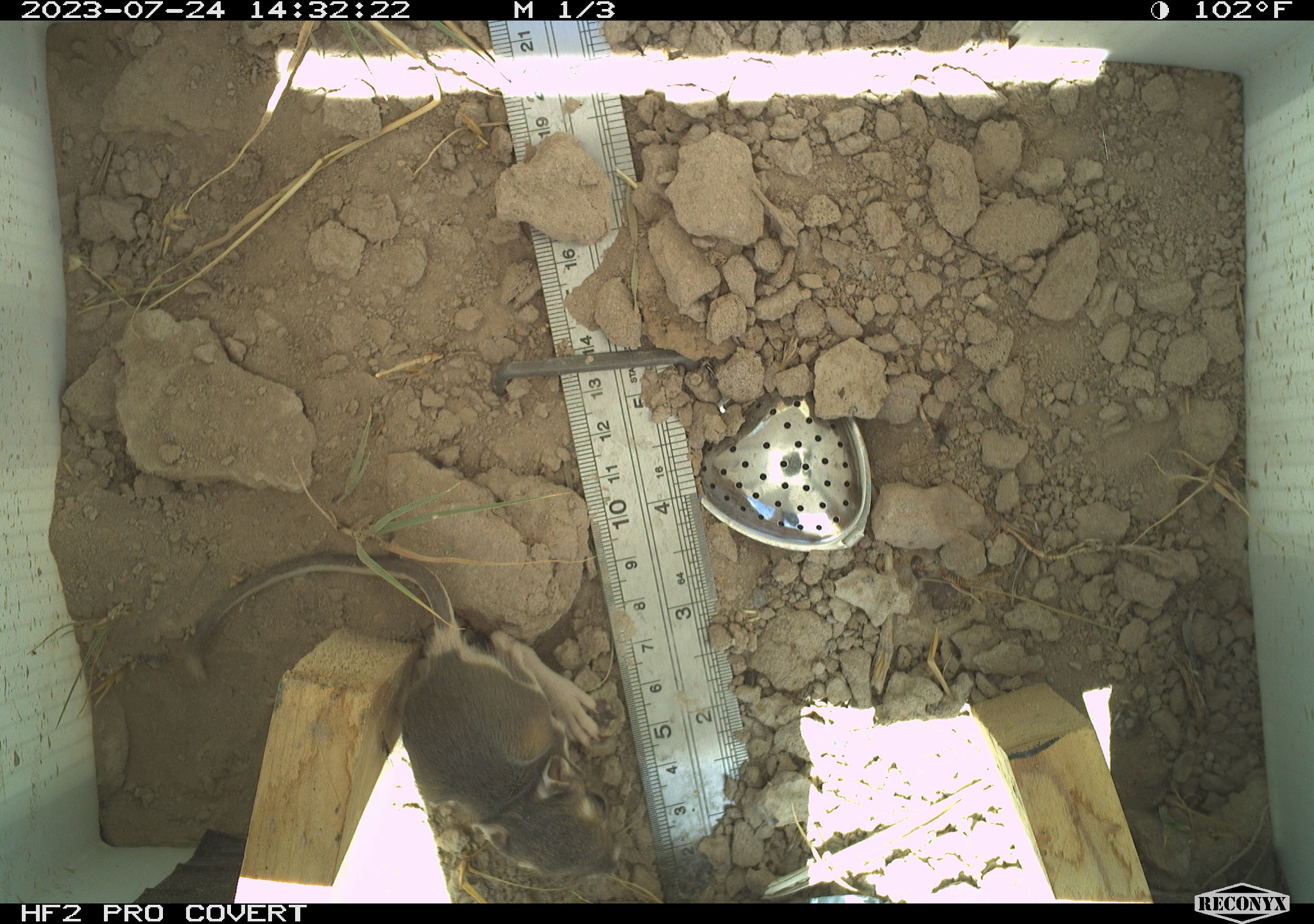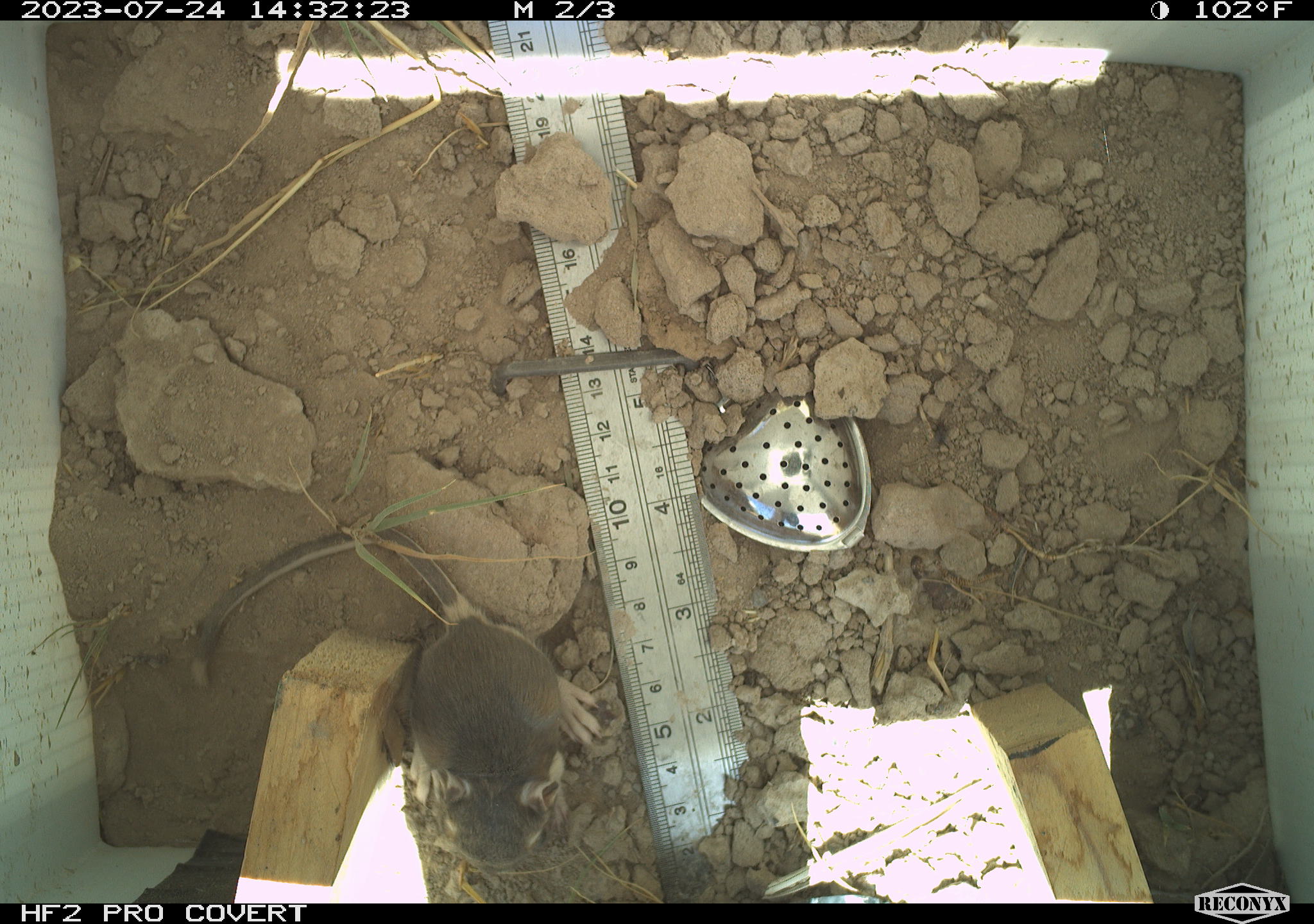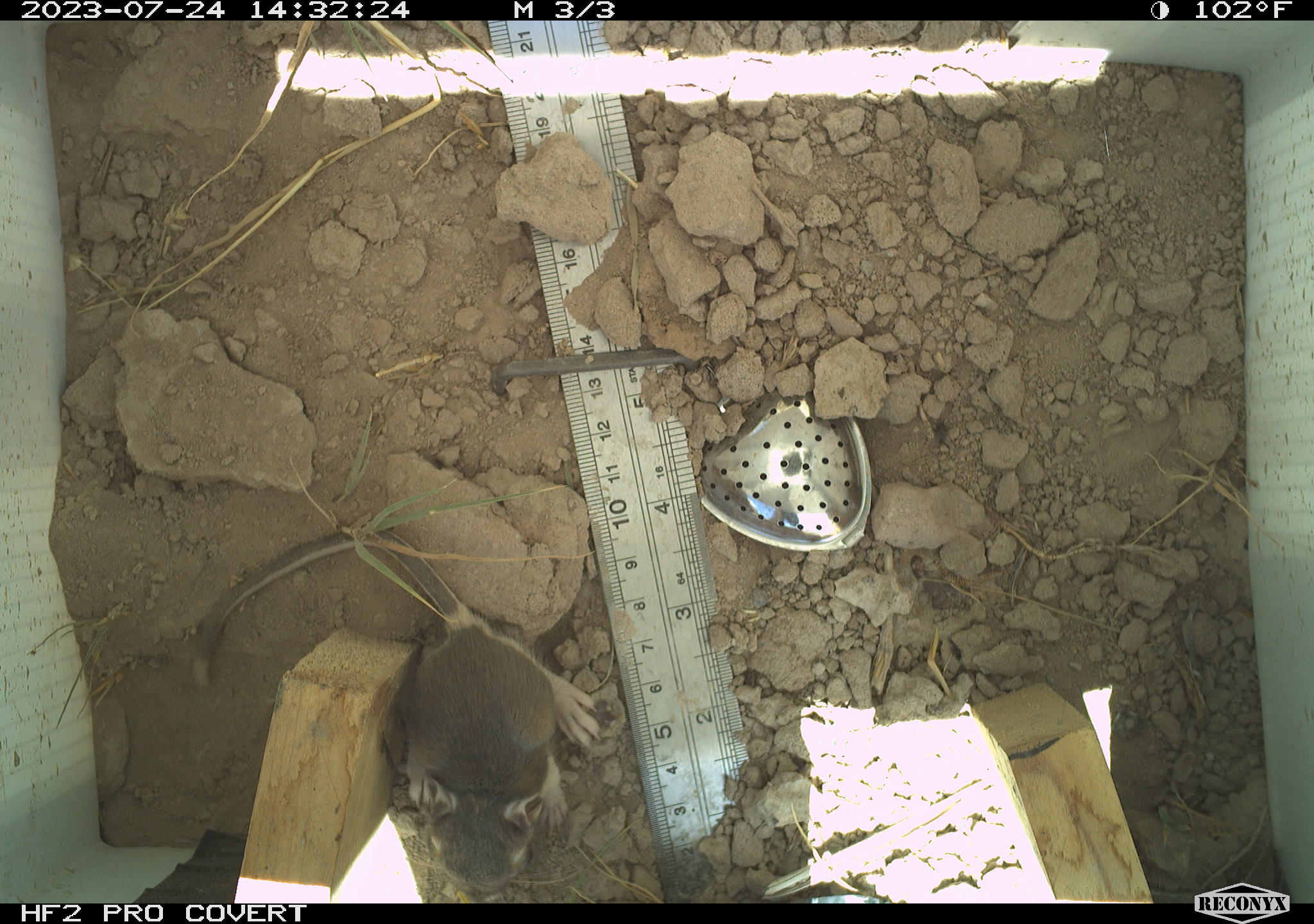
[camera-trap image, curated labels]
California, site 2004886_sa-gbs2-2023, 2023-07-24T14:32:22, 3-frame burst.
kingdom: Animalia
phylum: Chordata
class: Mammalia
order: Rodentia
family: Heteromyidae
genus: Dipodomys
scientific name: Dipodomys ordii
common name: ord's kangaroo rat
Ord's kangaroo rat (Dipodomys ordii).